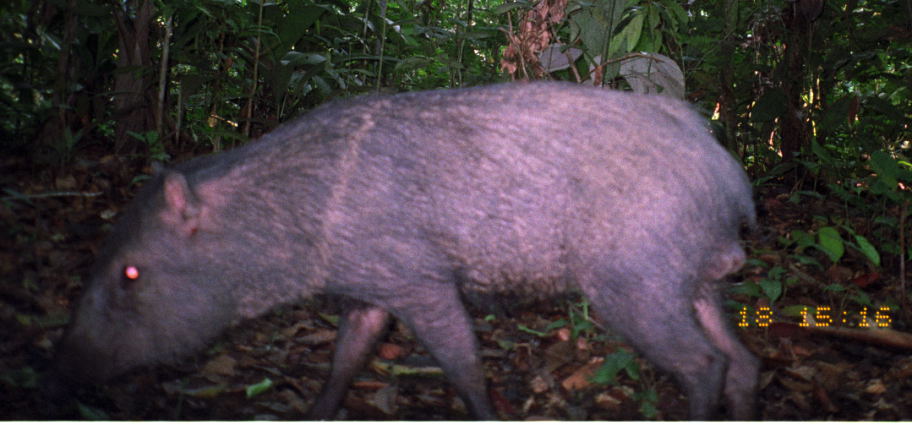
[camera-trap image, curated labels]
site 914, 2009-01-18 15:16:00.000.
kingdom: Animalia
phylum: Chordata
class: Mammalia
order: Artiodactyla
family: Tayassuidae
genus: Pecari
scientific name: Pecari tajacu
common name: collared peccary